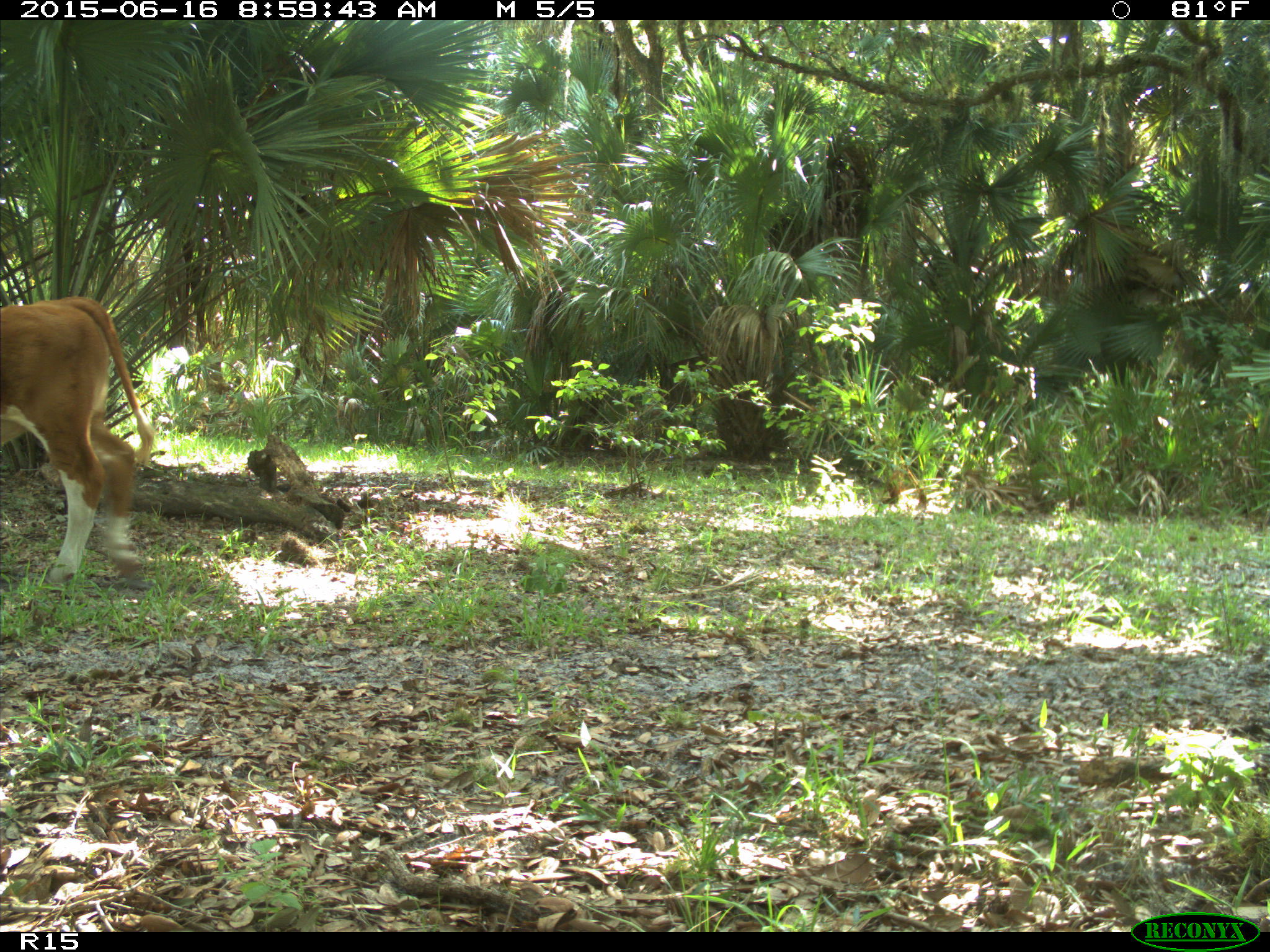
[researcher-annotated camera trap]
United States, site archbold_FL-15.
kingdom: Animalia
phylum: Chordata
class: Mammalia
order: Artiodactyla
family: Bovidae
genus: Bos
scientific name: Bos taurus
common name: domestic cow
Bos taurus (domestic cow).